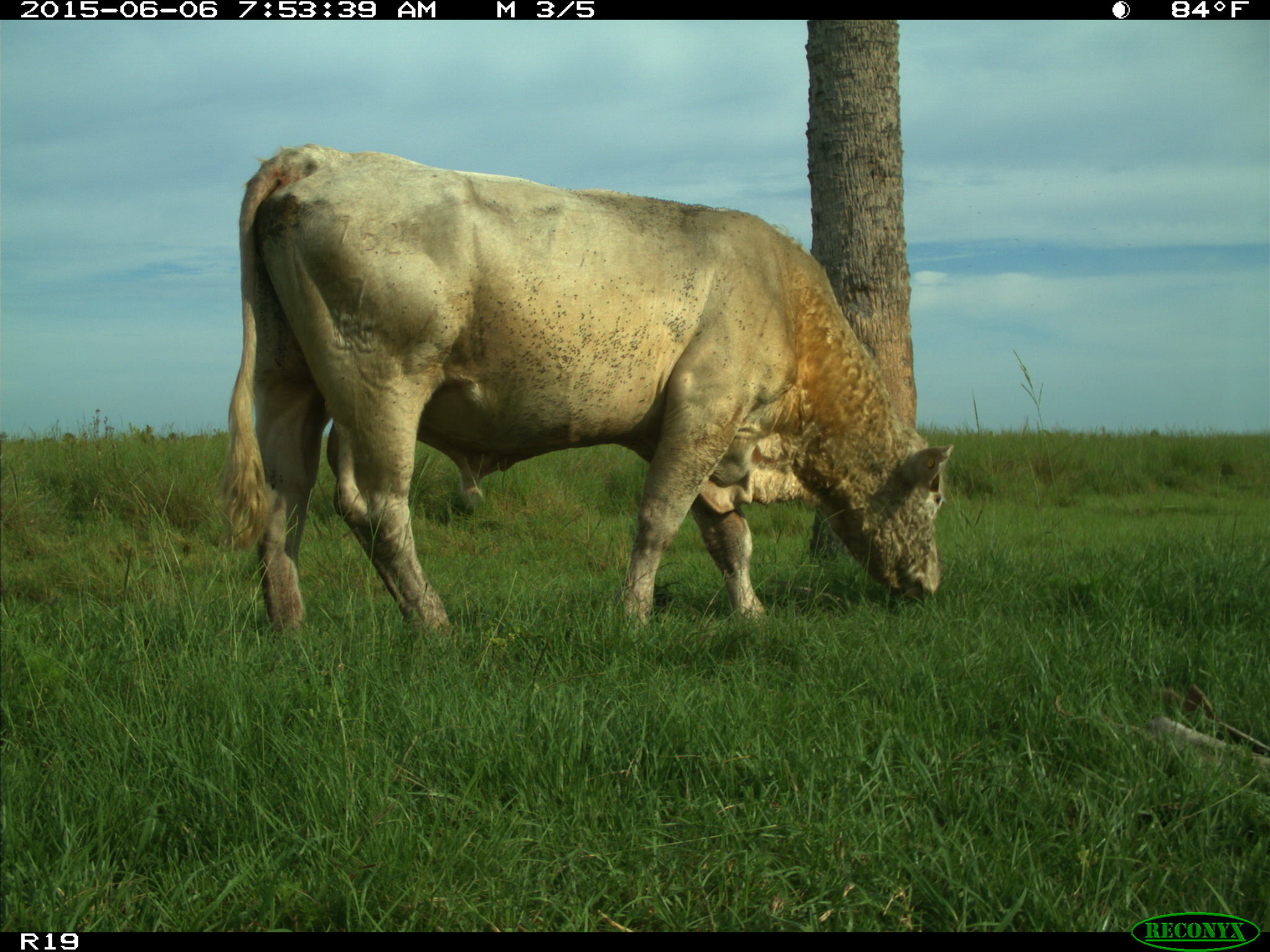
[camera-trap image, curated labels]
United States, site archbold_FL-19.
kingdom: Animalia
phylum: Chordata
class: Mammalia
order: Artiodactyla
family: Bovidae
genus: Bos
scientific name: Bos taurus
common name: domestic cow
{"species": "Bos taurus (domestic cow)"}